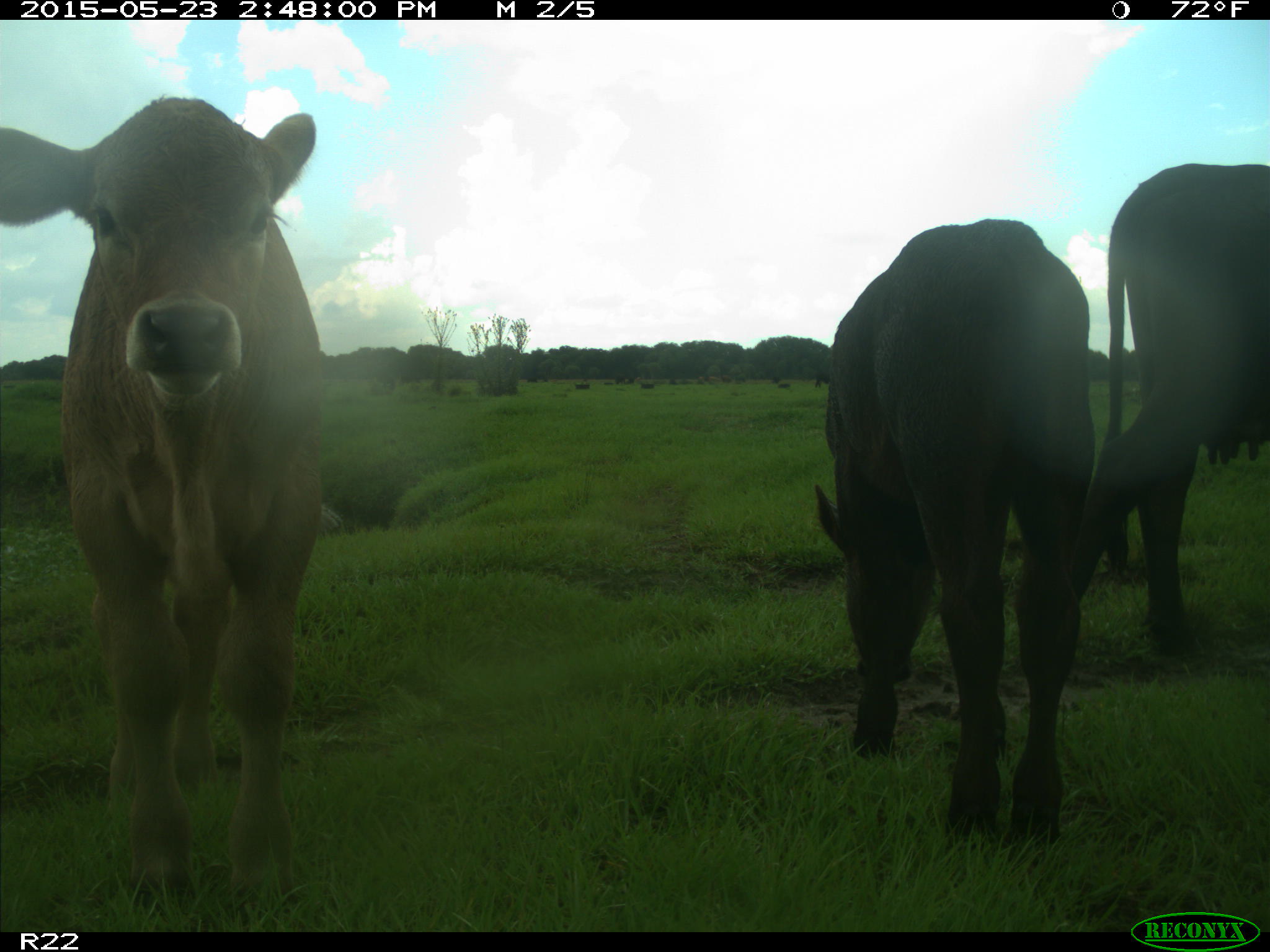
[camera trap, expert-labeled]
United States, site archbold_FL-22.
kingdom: Animalia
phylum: Chordata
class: Mammalia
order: Artiodactyla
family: Bovidae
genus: Bos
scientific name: Bos taurus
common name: domestic cow